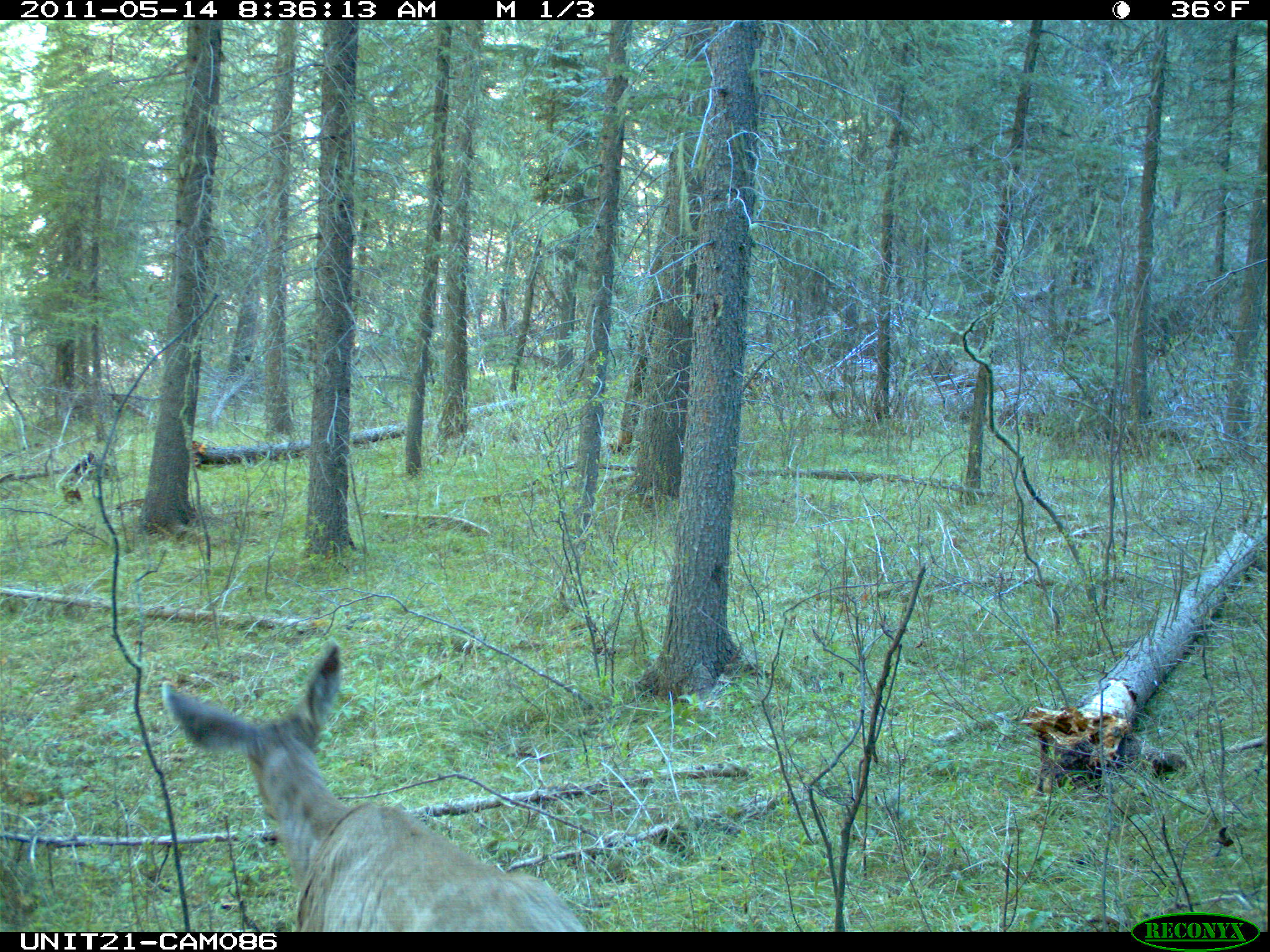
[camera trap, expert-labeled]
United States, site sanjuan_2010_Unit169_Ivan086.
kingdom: Animalia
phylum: Chordata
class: Mammalia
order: Artiodactyla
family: Cervidae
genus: Odocoileus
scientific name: Odocoileus hemionus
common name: mule deer